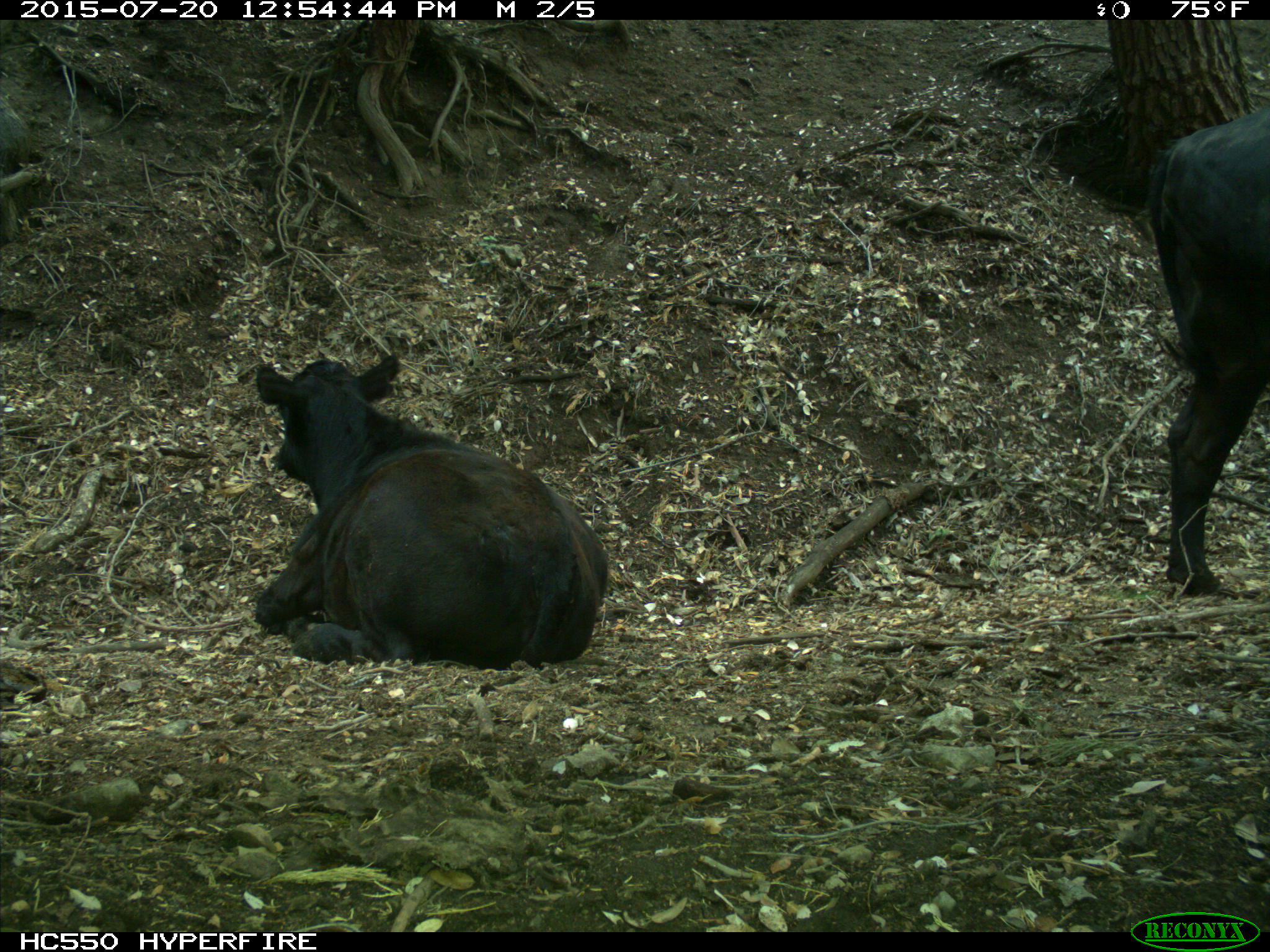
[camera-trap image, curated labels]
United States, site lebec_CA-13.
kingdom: Animalia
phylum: Chordata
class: Mammalia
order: Artiodactyla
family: Bovidae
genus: Bos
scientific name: Bos taurus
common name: domestic cow